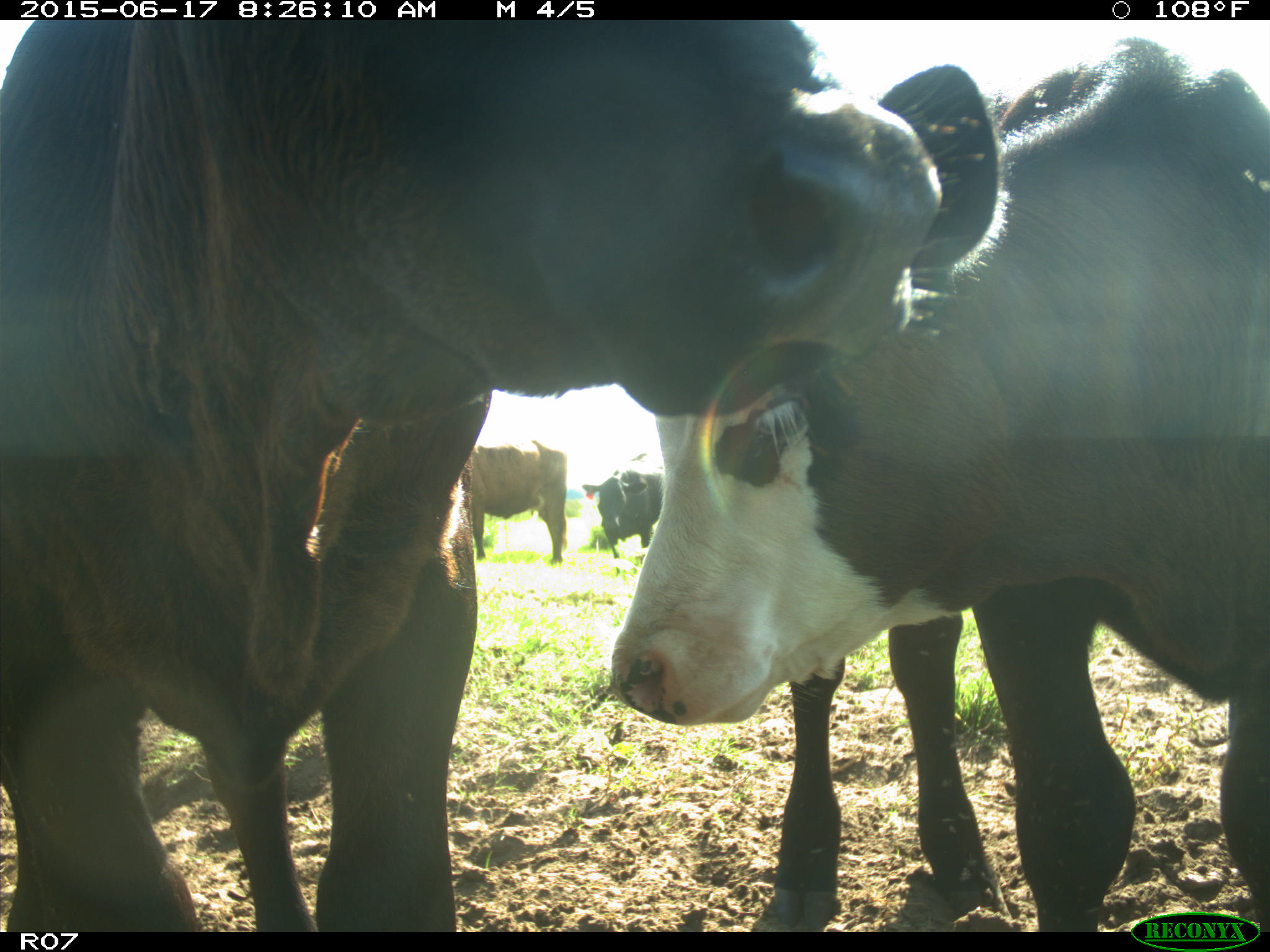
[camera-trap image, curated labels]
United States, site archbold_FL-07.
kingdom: Animalia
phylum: Chordata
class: Mammalia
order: Artiodactyla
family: Bovidae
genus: Bos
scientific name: Bos taurus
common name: domestic cow